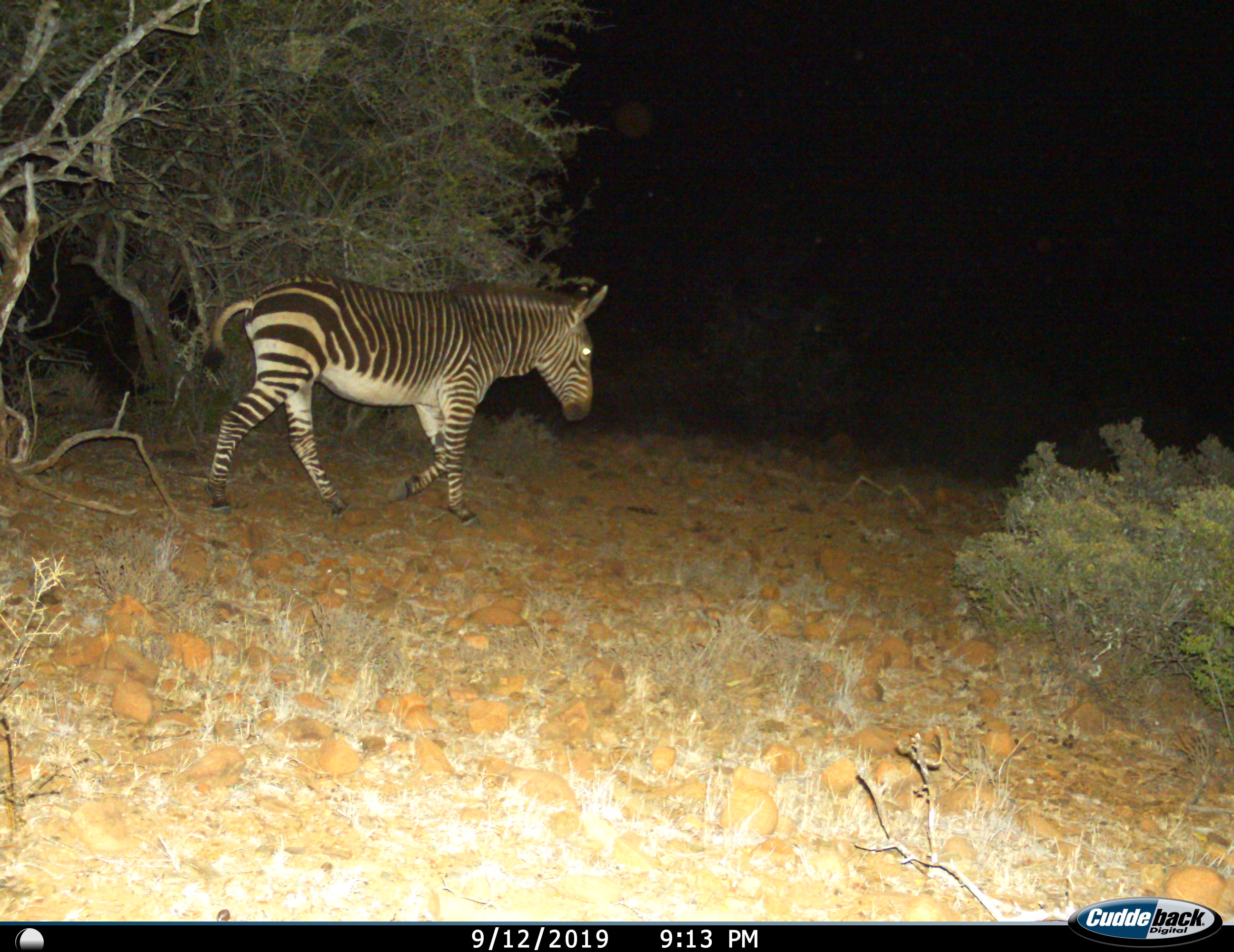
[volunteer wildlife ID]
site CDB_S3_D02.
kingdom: Animalia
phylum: Chordata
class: Mammalia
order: Perissodactyla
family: Equidae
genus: Equus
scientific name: Equus zebra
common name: mountain zebra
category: zebramountain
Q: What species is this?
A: Zebramountain (mountain zebra) (Equus zebra).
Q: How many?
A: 1.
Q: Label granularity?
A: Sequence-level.